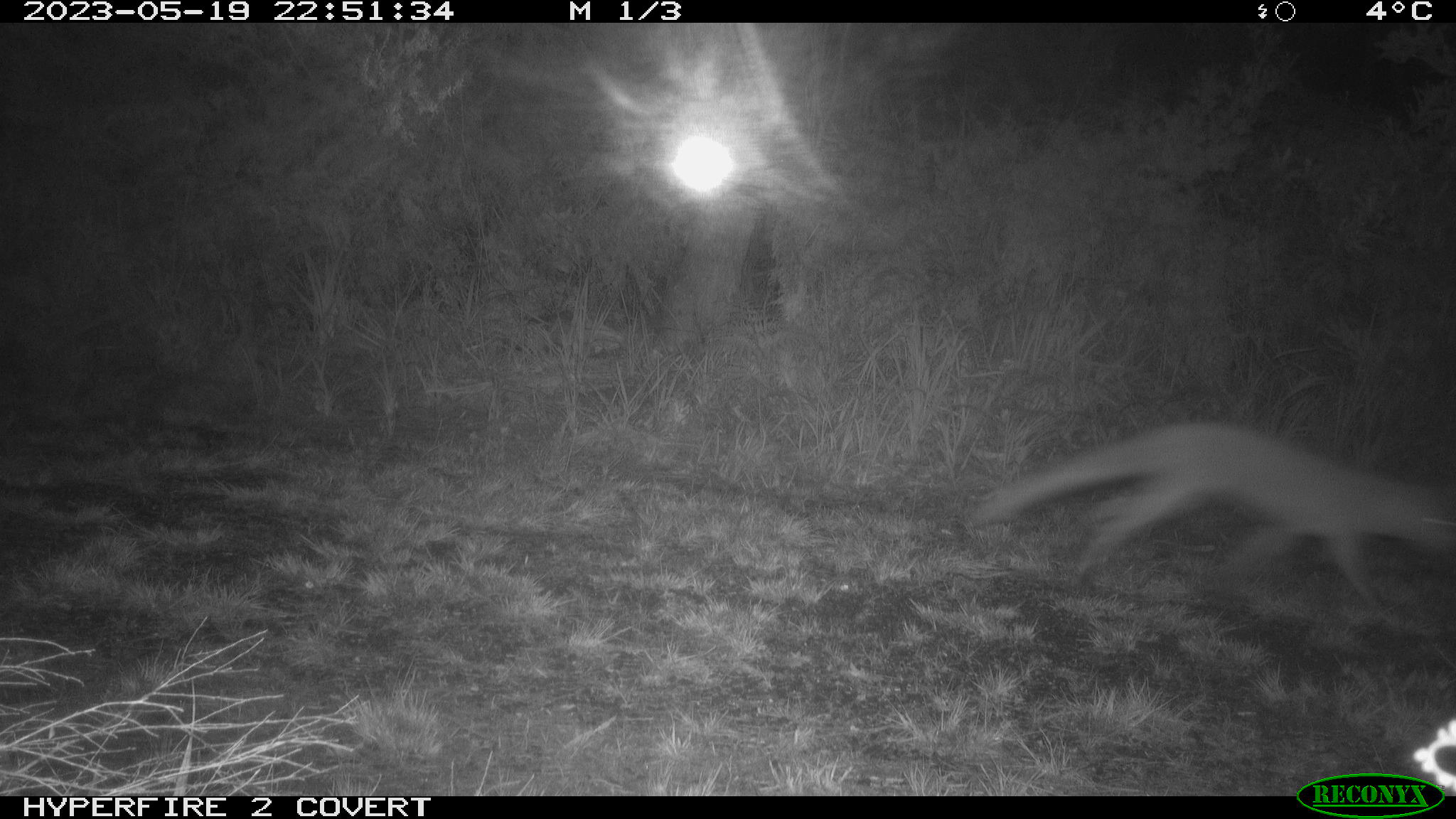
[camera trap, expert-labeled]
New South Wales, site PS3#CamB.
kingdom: Animalia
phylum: Chordata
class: Mammalia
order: Carnivora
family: Canidae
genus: Vulpes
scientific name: Vulpes vulpes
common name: red fox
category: fox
Fox (red fox) (Vulpes vulpes).